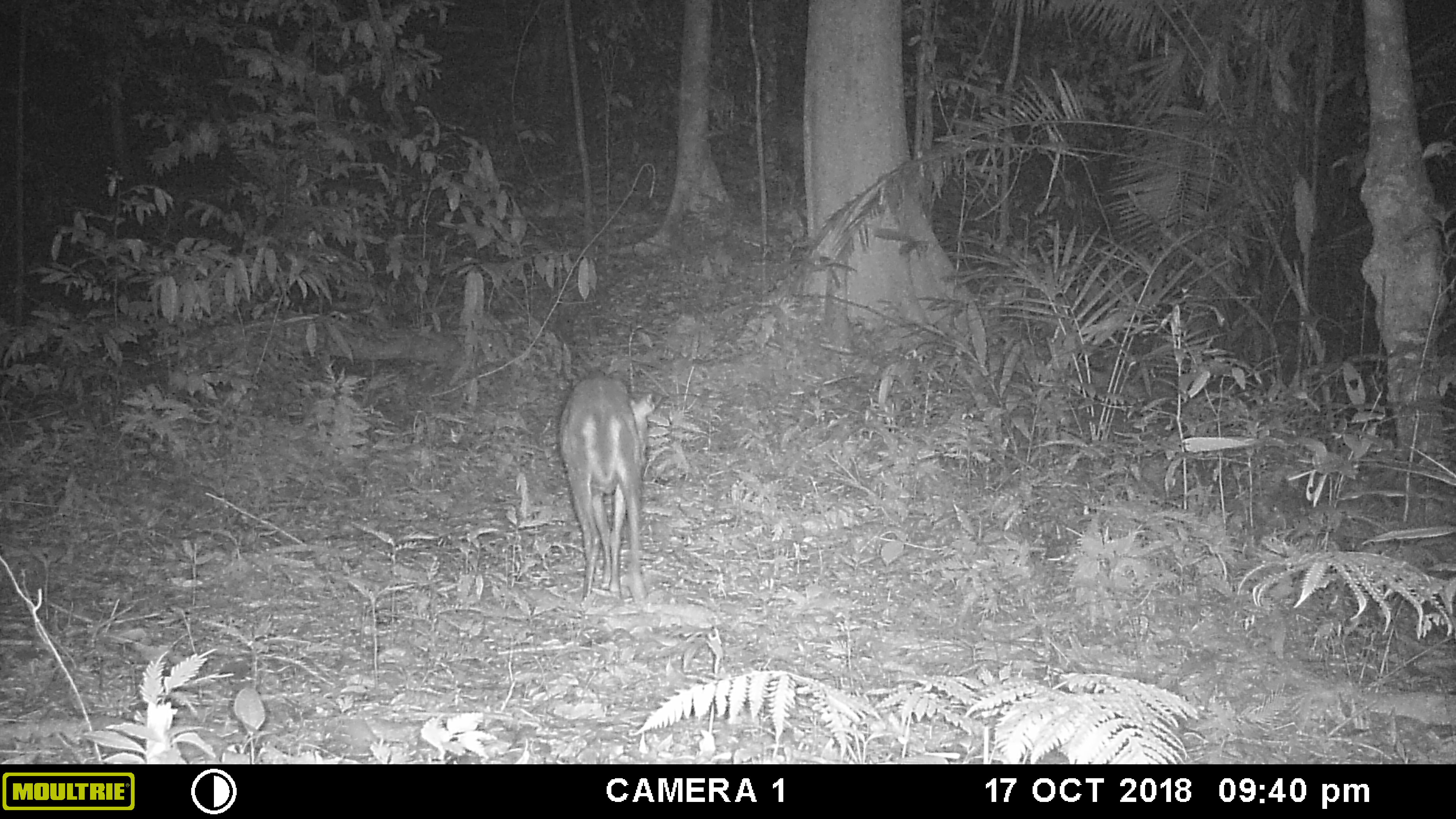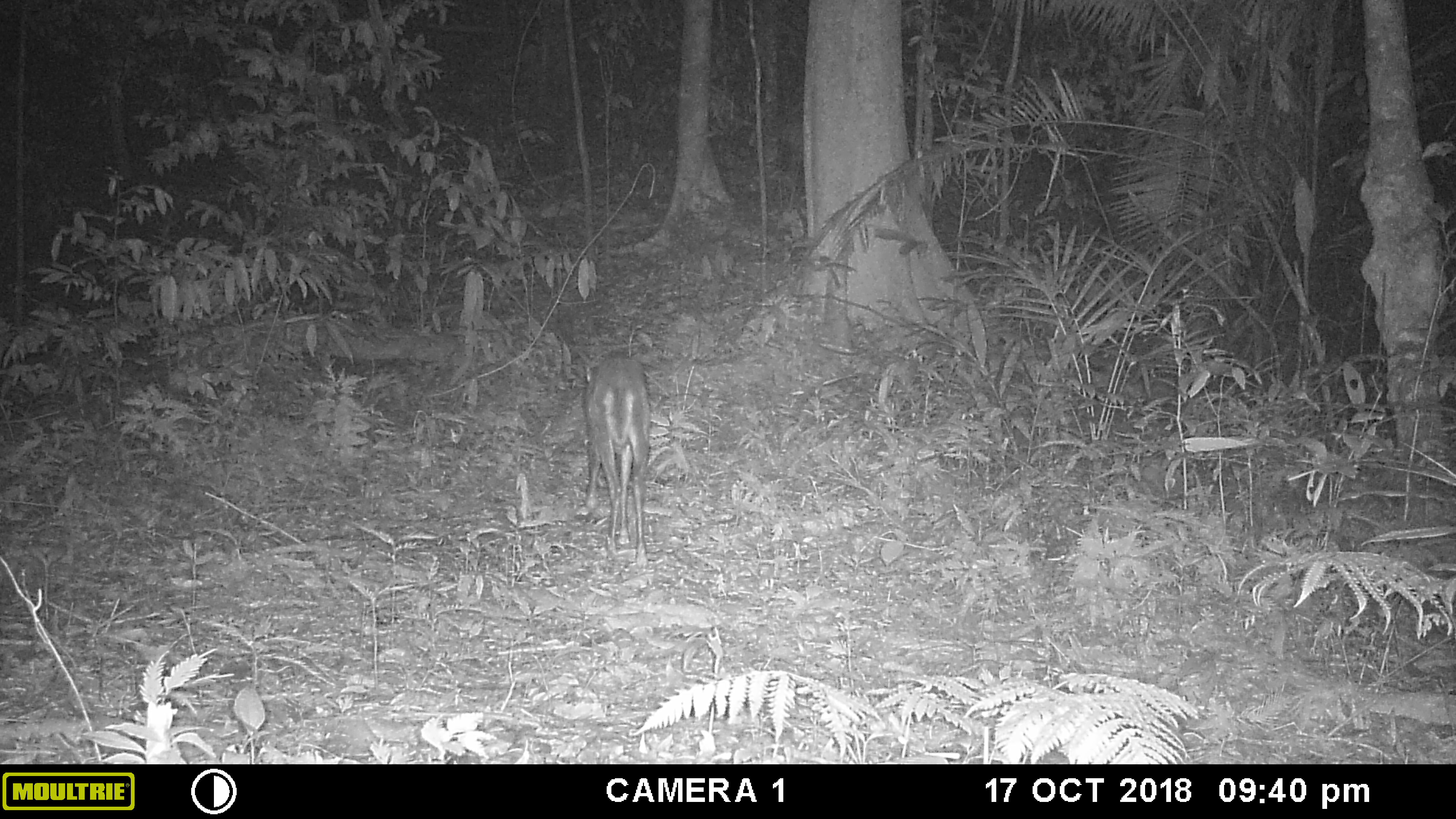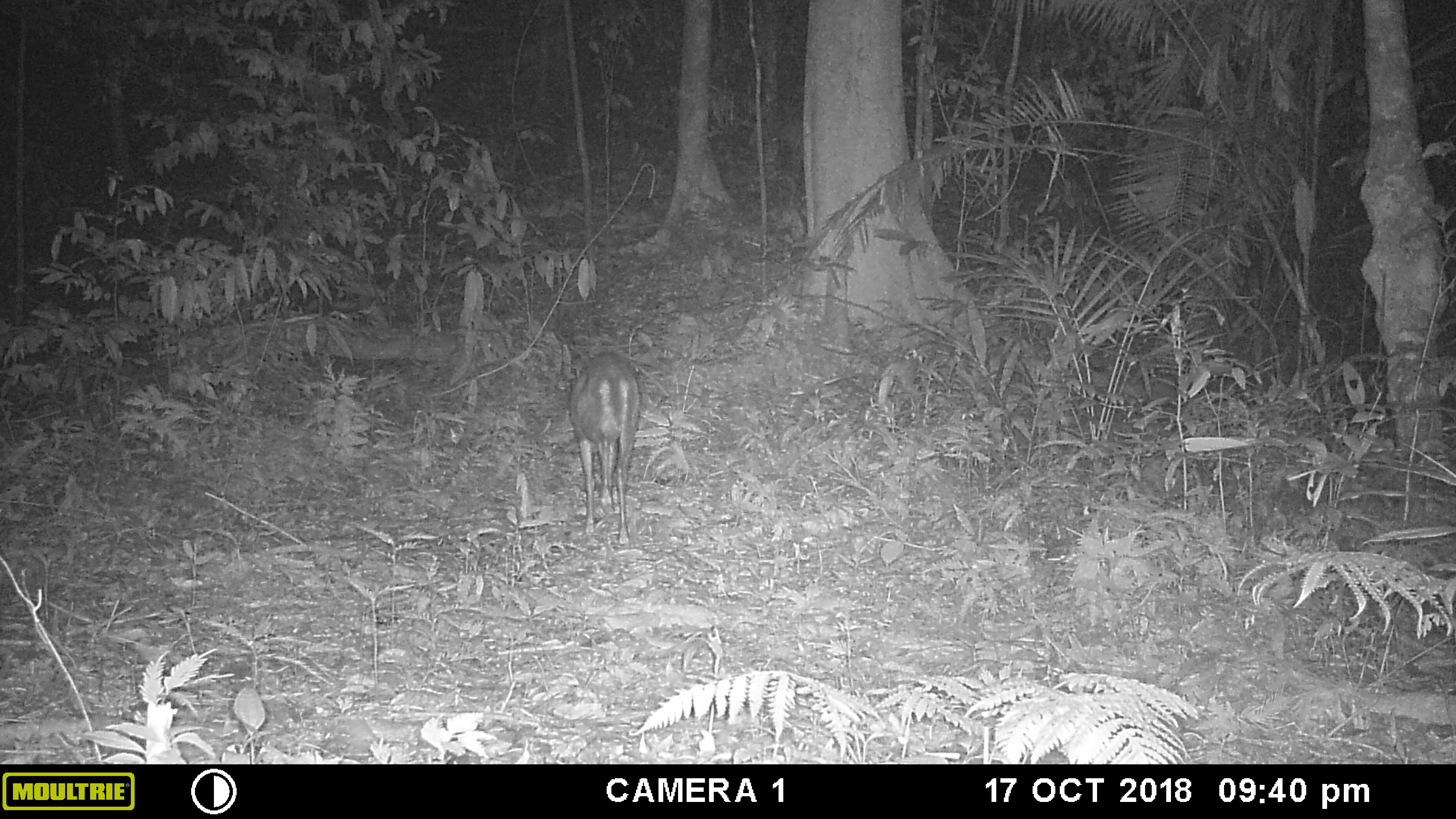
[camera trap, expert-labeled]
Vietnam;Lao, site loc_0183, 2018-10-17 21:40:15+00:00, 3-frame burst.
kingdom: Animalia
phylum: Chordata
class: Mammalia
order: Artiodactyla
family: Cervidae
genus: Muntiacus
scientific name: Muntiacus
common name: muntjacs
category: unidentified muntjac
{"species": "unidentified muntjac (muntjacs) (Muntiacus)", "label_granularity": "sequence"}